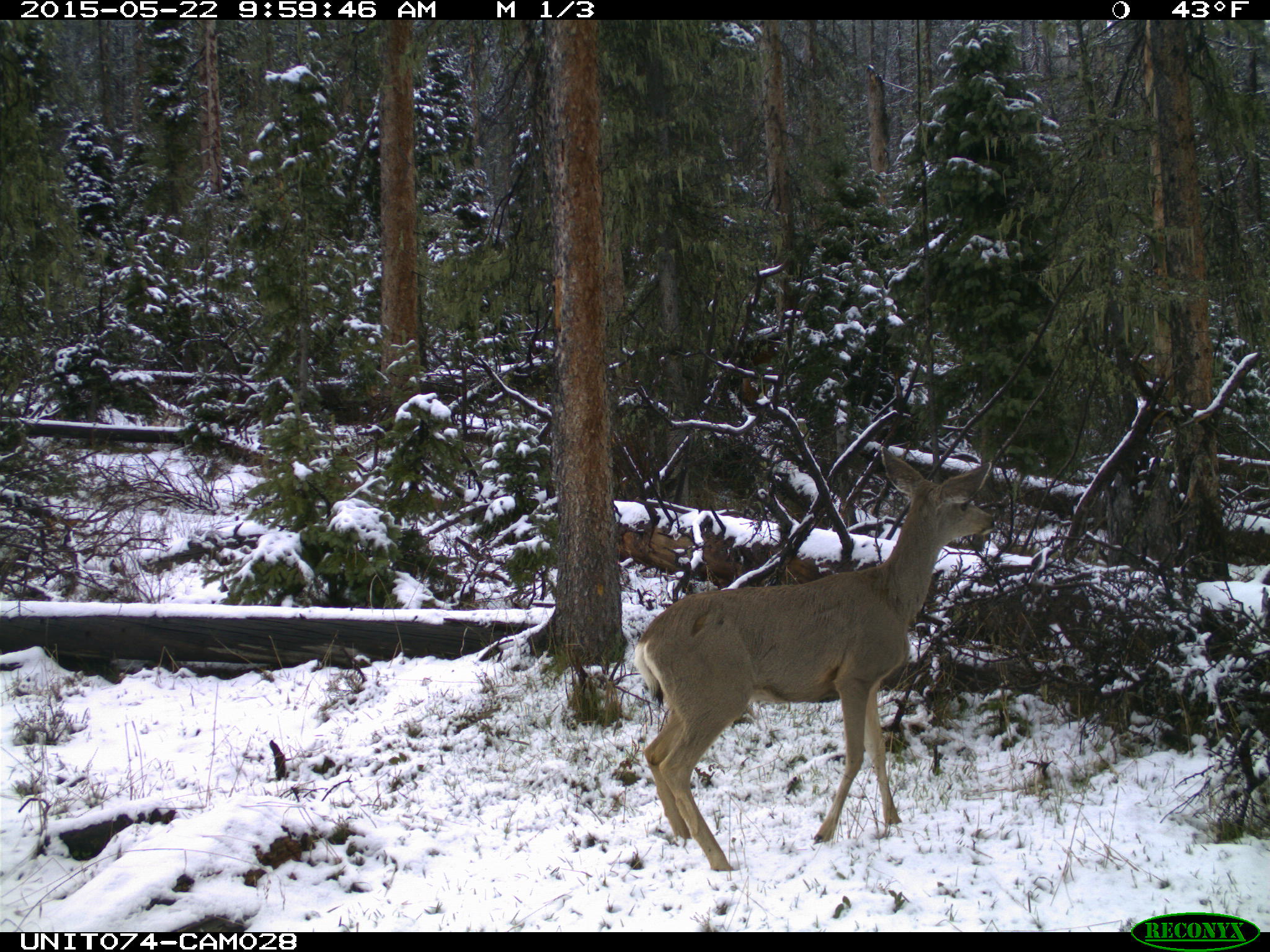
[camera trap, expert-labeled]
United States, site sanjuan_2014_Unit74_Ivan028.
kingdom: Animalia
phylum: Chordata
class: Mammalia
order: Artiodactyla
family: Cervidae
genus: Odocoileus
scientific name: Odocoileus hemionus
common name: mule deer